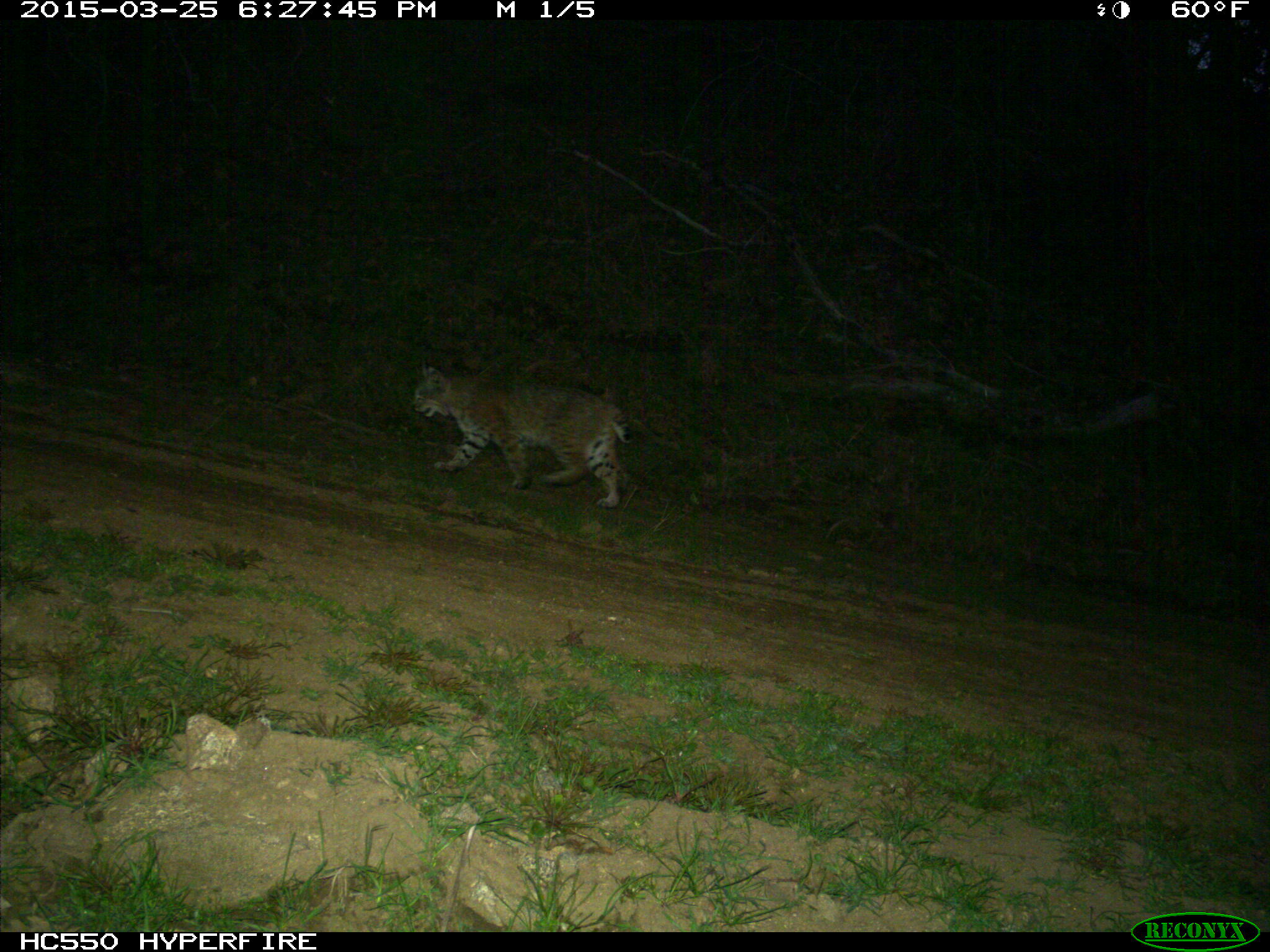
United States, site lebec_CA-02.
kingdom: Animalia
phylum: Chordata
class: Mammalia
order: Carnivora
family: Felidae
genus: Lynx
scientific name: Lynx rufus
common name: bobcat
Lynx rufus (bobcat).